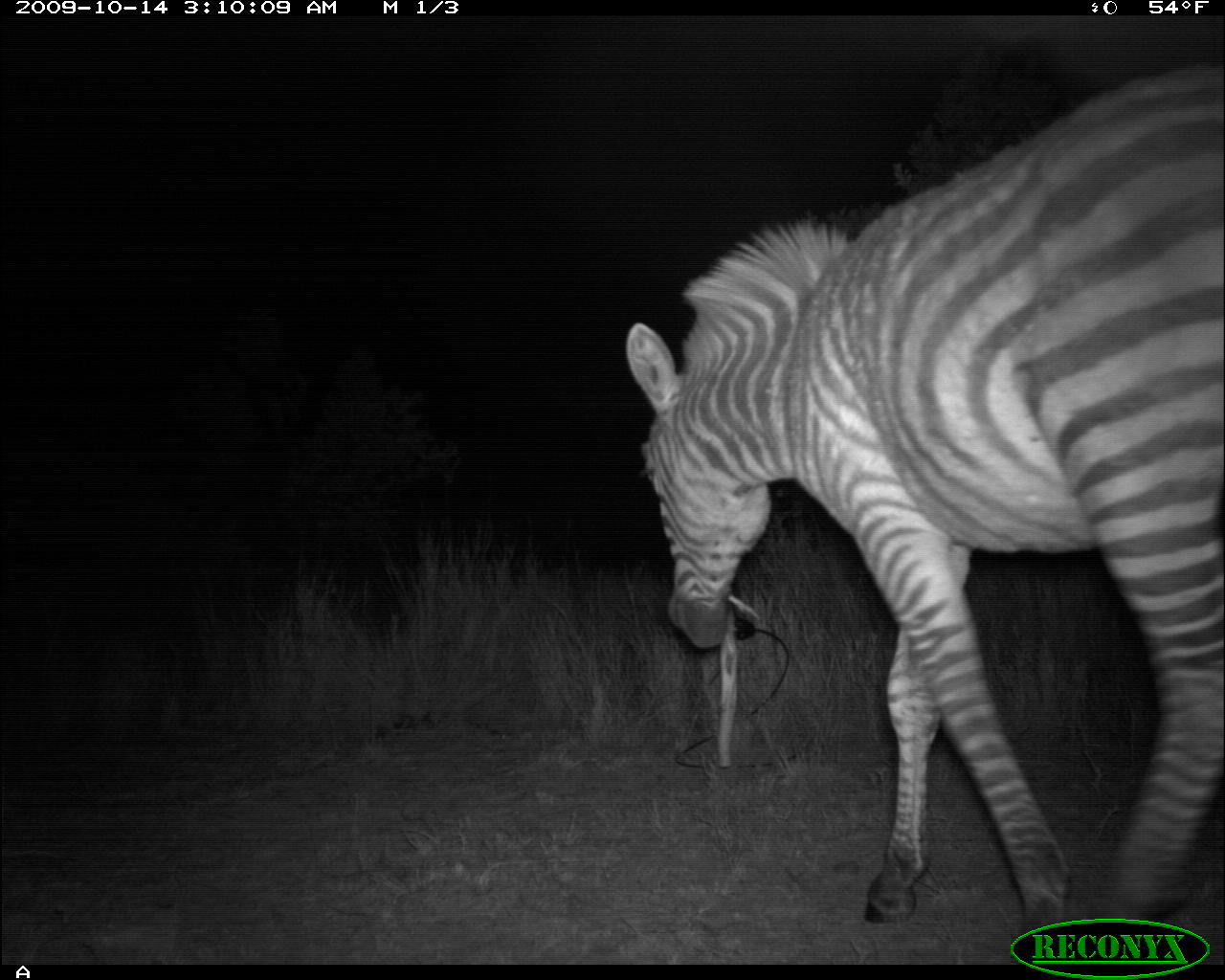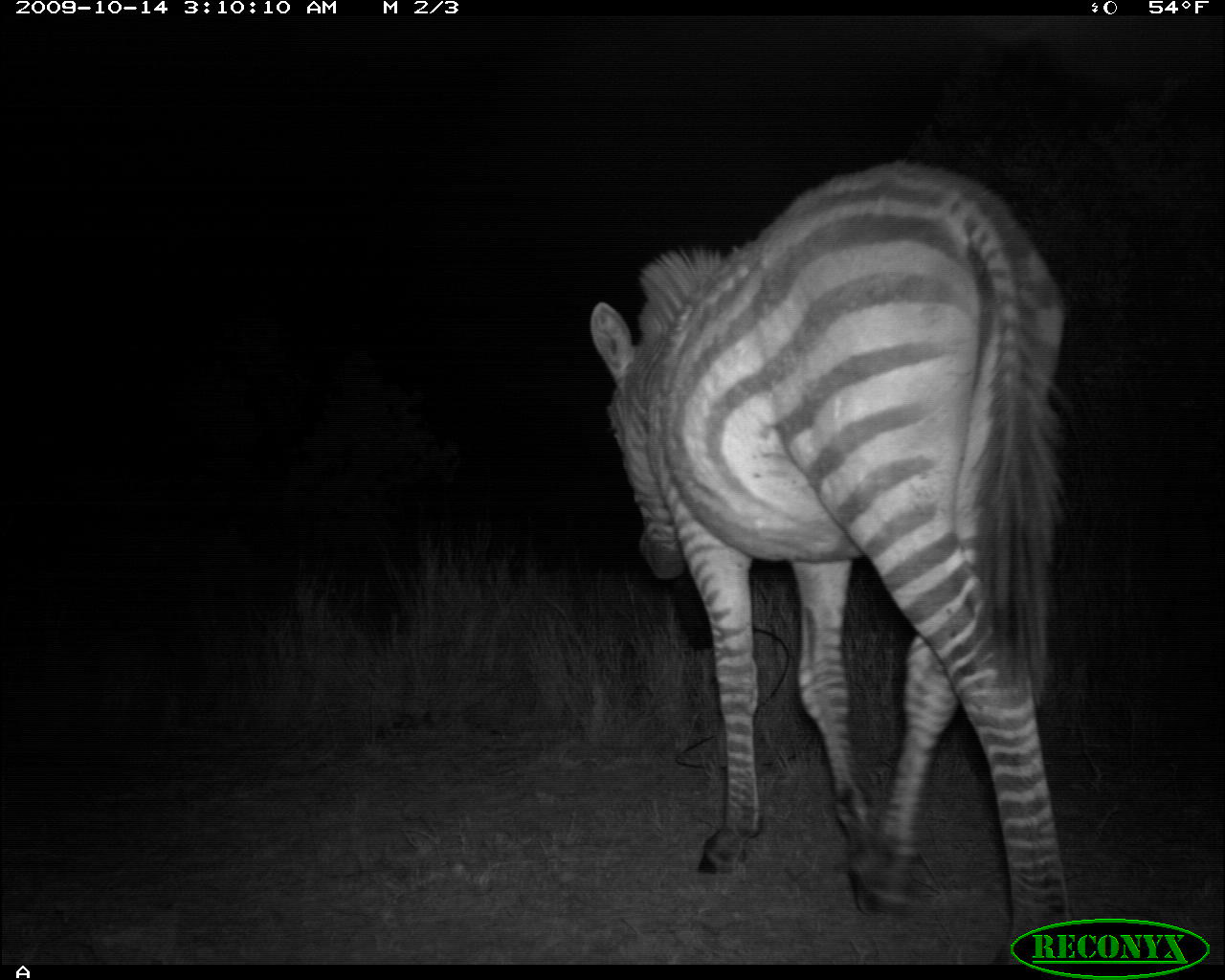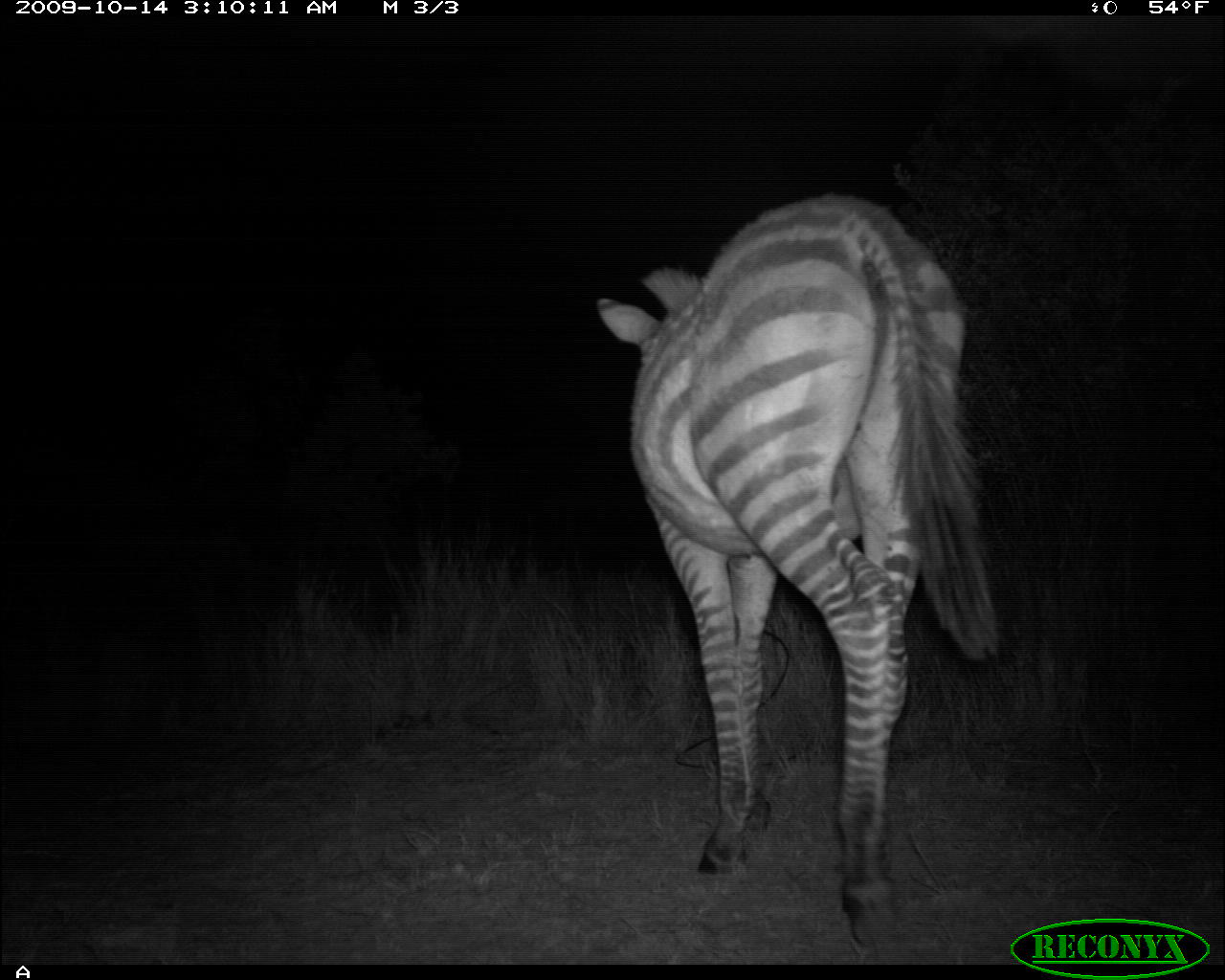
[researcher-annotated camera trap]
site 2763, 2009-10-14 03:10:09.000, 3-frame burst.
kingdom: Animalia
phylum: Chordata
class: Mammalia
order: Perissodactyla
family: Equidae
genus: Equus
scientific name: Equus quagga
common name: plains zebra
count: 1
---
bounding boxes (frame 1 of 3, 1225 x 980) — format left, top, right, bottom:
equus quagga: 624, 63, 1220, 928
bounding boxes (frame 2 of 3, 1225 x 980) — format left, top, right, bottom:
equus quagga: 587, 160, 1068, 963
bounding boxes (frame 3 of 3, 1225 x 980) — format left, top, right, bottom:
equus quagga: 594, 190, 999, 949